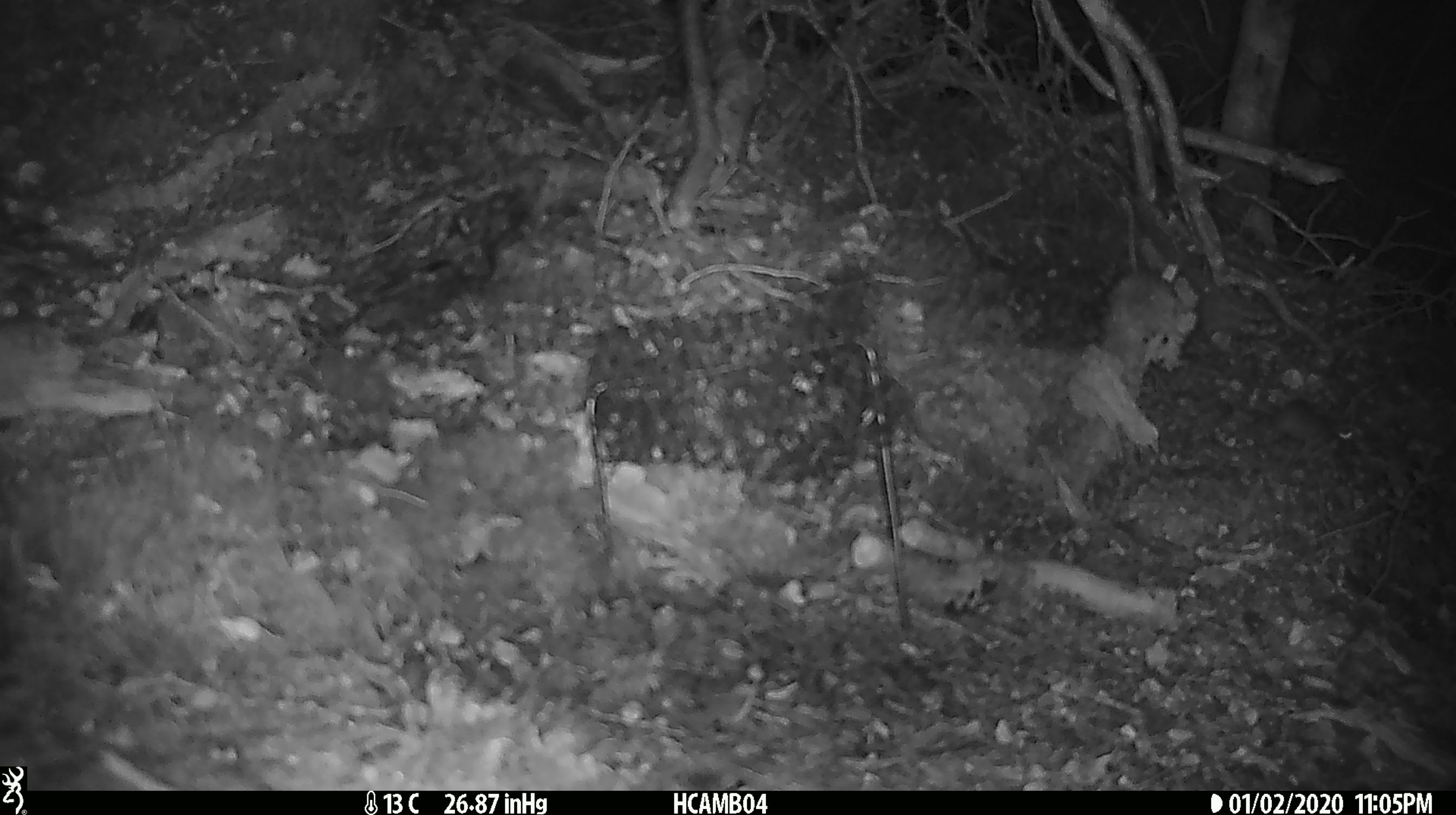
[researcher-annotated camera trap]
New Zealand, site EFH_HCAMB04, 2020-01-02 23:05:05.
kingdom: Animalia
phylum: Chordata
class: Mammalia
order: Rodentia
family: Muridae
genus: Mus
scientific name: Mus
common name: mouse